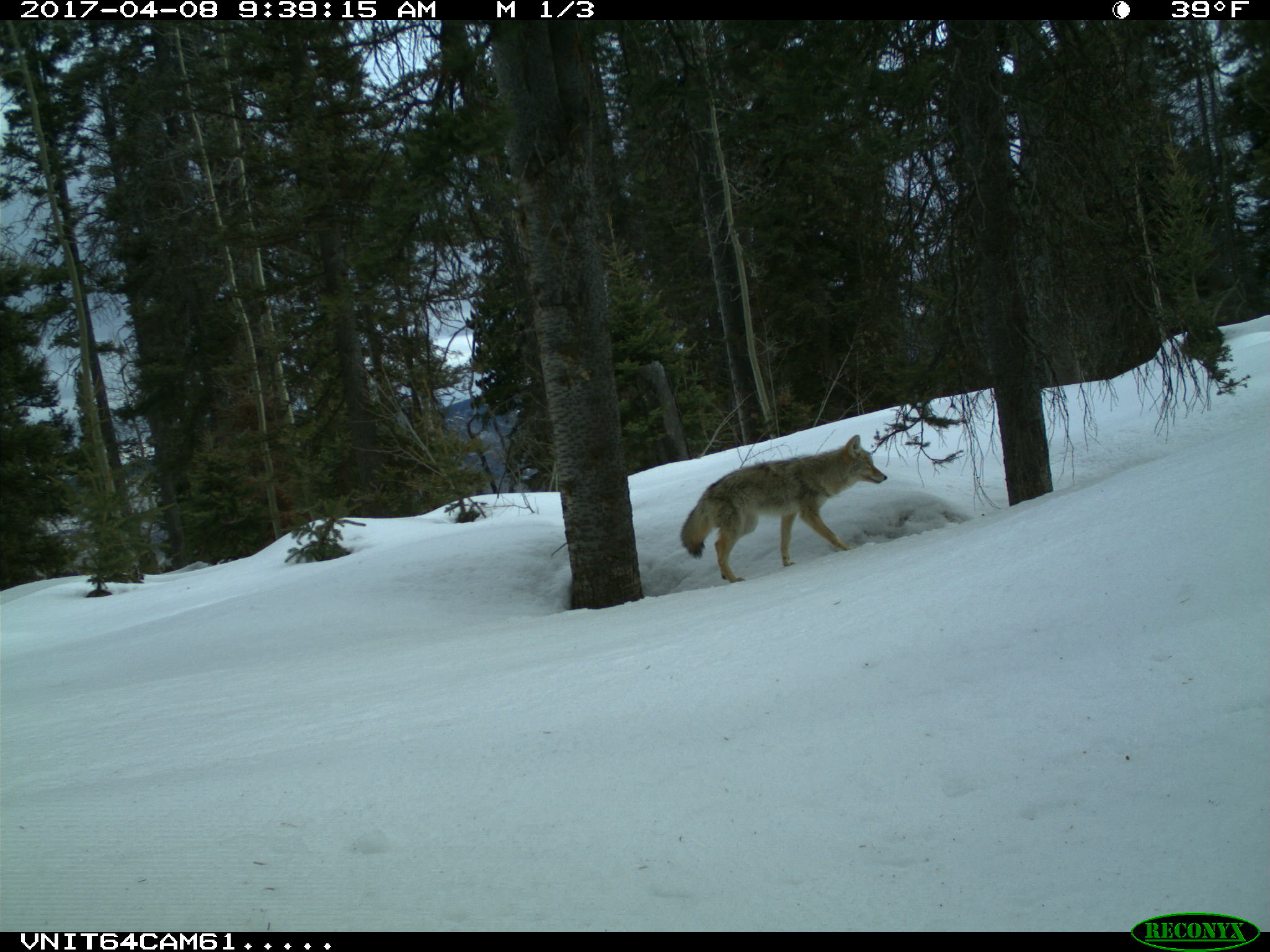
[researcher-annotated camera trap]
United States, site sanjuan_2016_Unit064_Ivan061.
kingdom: Animalia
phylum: Chordata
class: Mammalia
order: Carnivora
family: Canidae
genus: Canis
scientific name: Canis latrans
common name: coyote